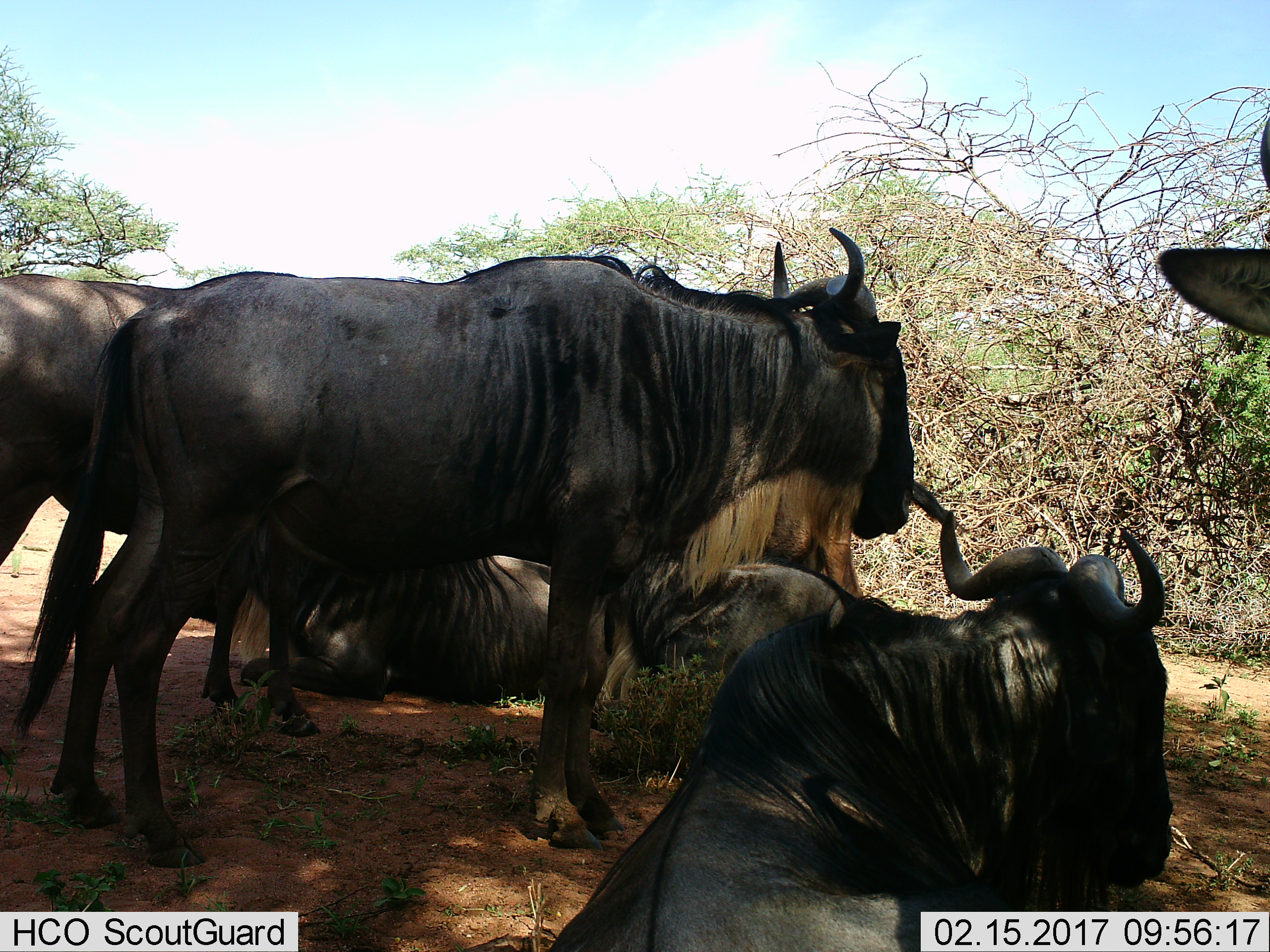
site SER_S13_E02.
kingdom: Animalia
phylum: Chordata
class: Mammalia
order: Artiodactyla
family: Bovidae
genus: Connochaetes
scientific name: Connochaetes taurinus taurinus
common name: blue wildebeest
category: wildebeestblue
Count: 6.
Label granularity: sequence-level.